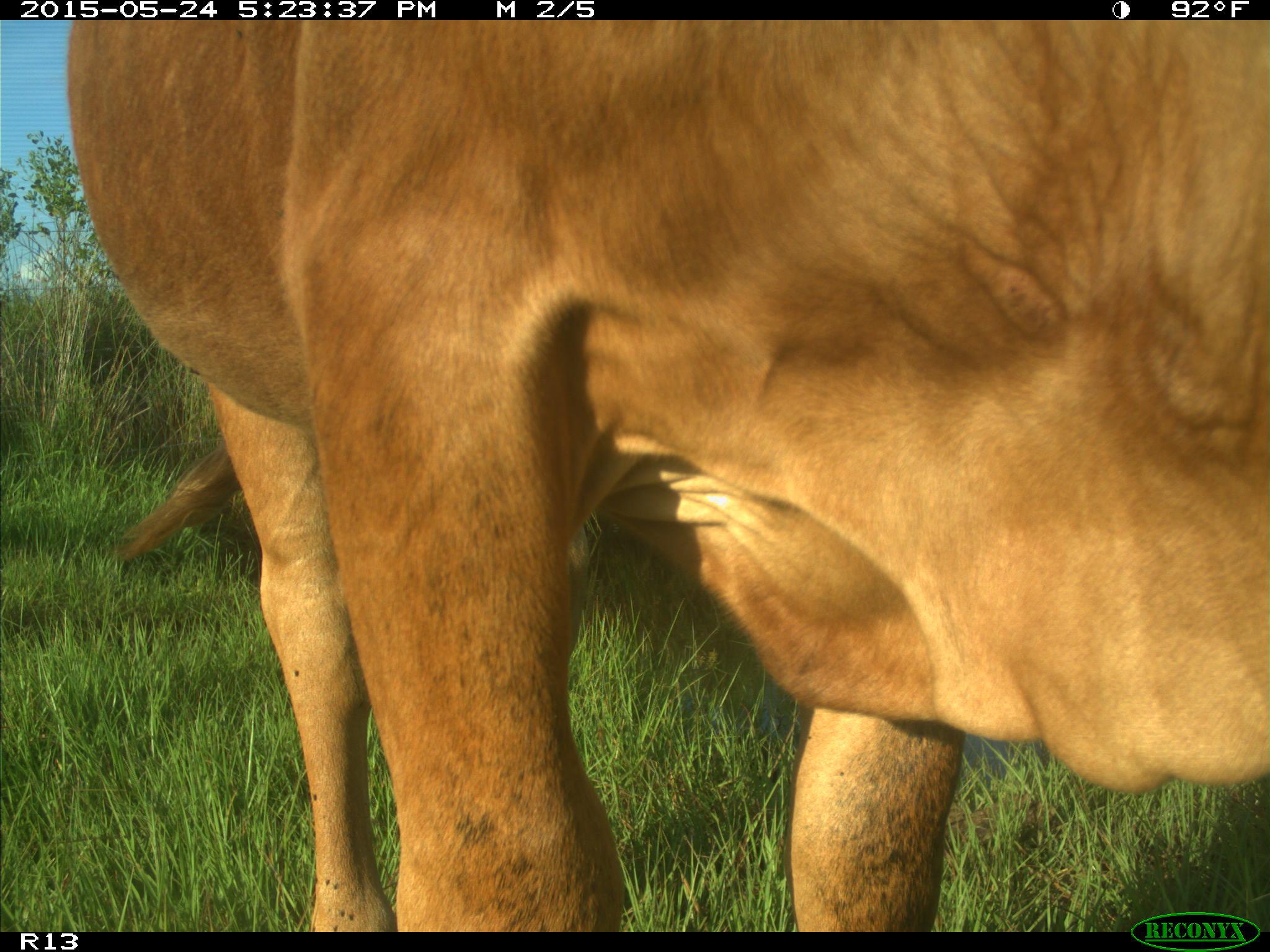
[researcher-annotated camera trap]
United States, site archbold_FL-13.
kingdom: Animalia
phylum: Chordata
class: Mammalia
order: Artiodactyla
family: Bovidae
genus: Bos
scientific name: Bos taurus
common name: domestic cow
Bos taurus (domestic cow).